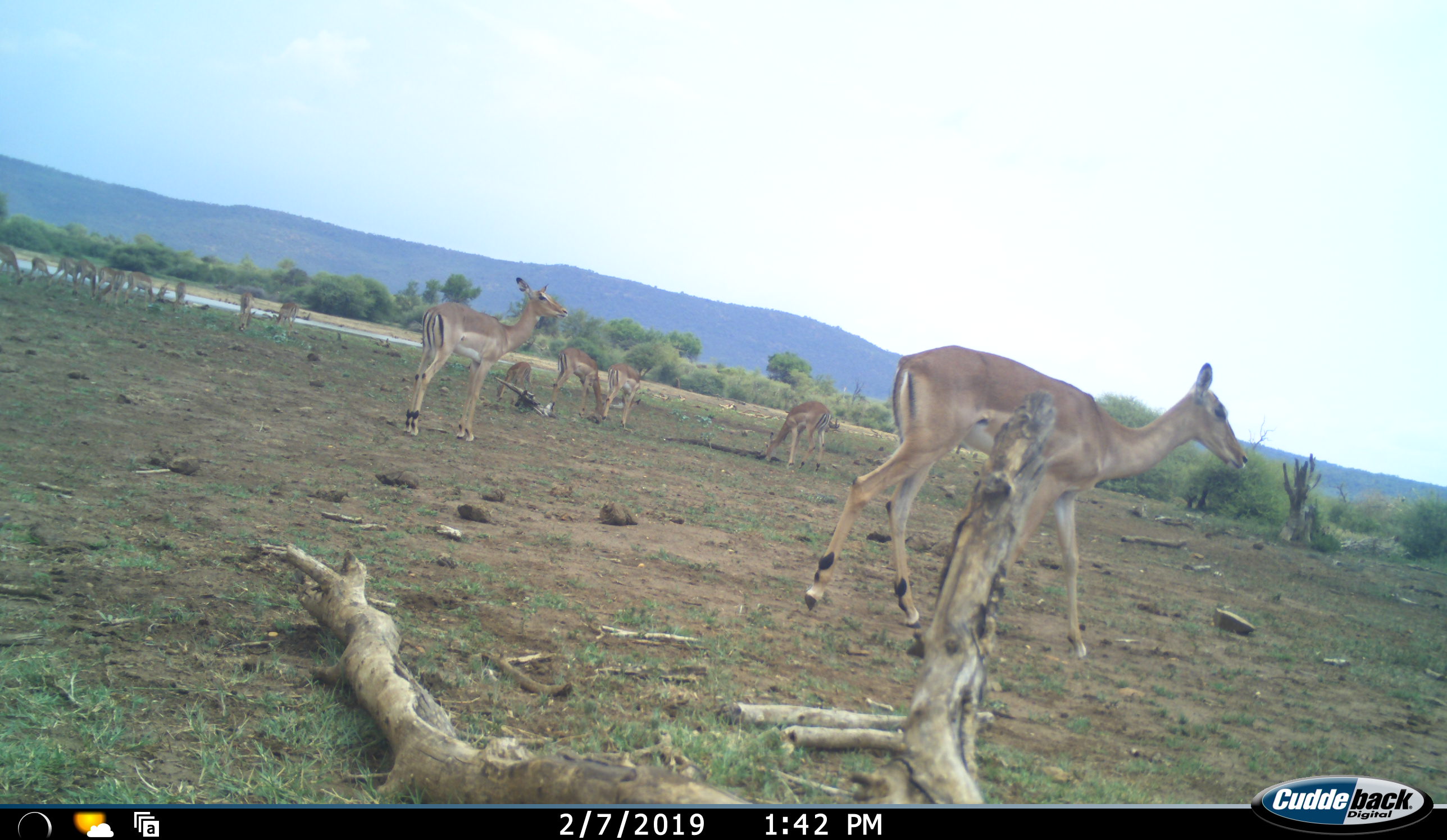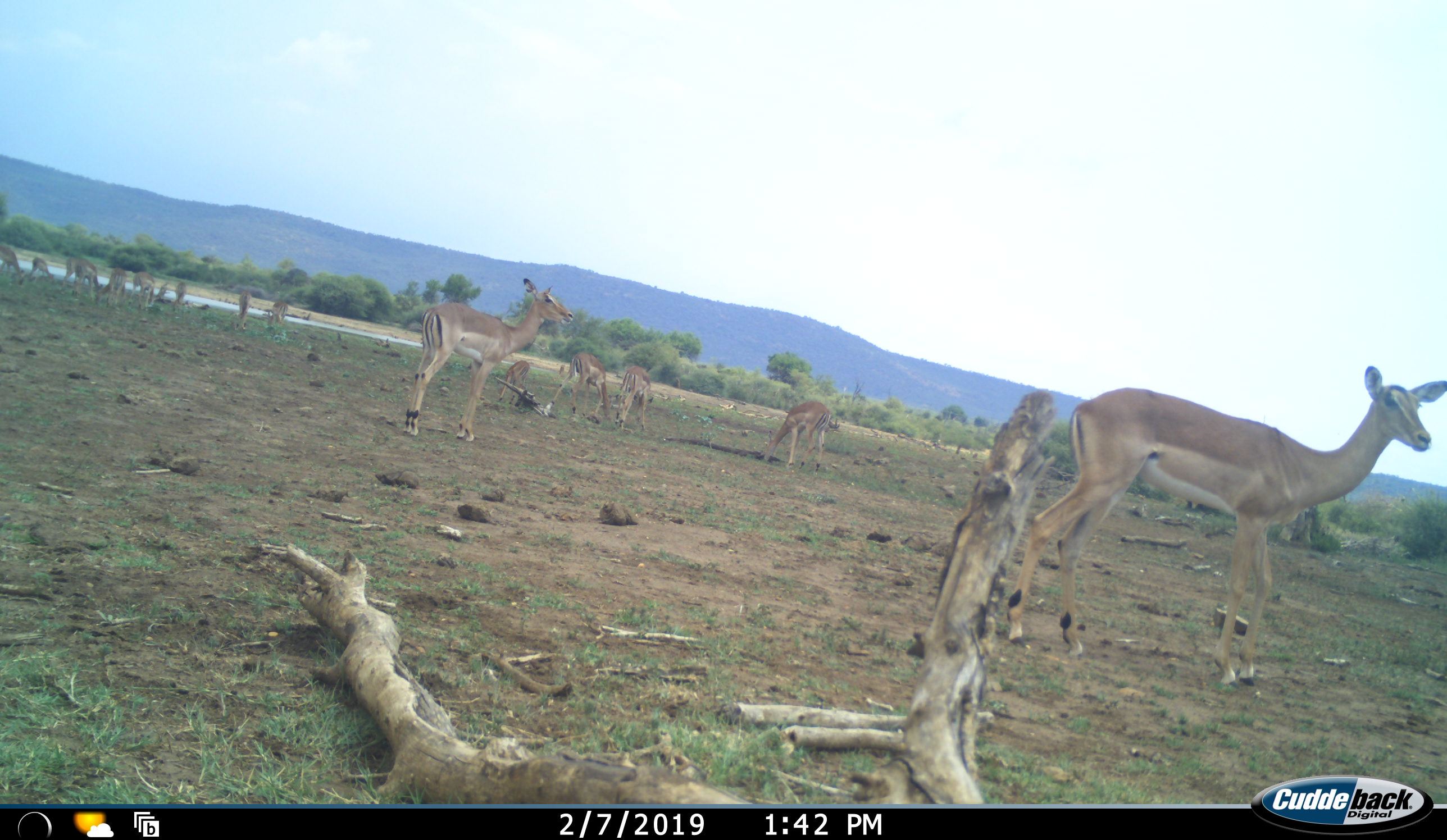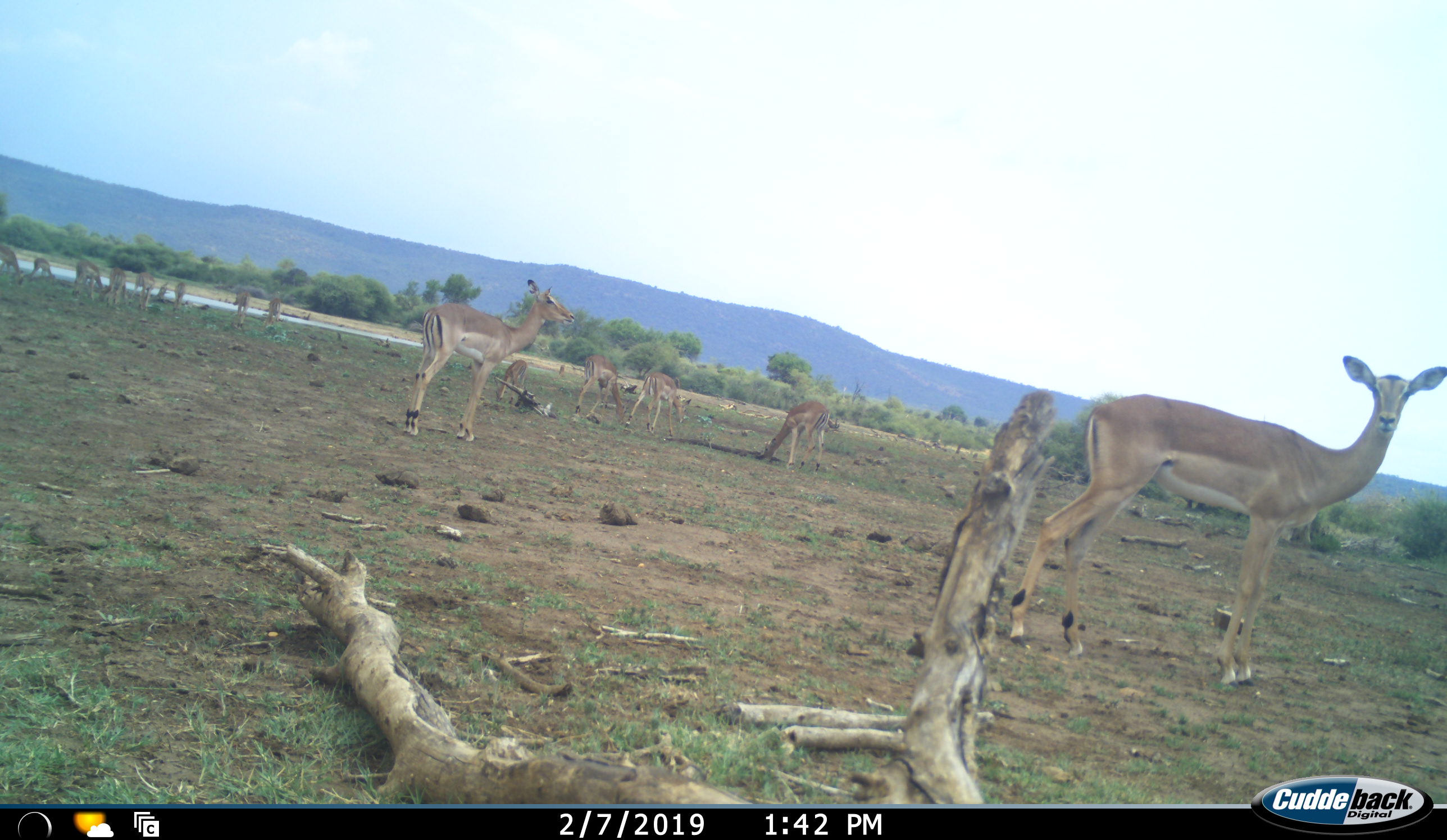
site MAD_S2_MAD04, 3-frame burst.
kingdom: Animalia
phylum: Chordata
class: Mammalia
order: Artiodactyla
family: Bovidae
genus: Aepyceros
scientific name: Aepyceros melampus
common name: impala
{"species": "impala (Aepyceros melampus)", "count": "11-50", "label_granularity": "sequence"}